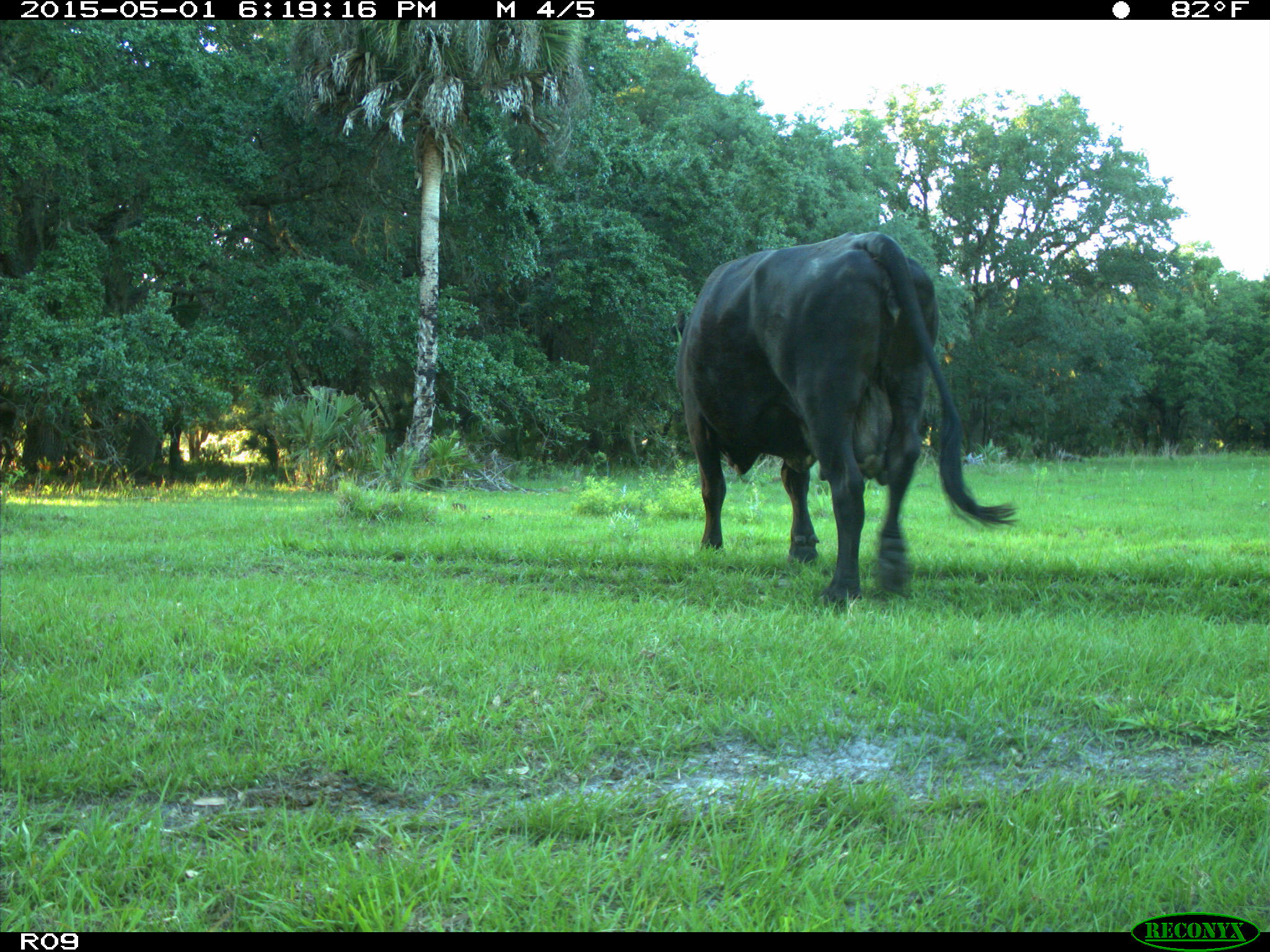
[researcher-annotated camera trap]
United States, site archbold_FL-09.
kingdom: Animalia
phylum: Chordata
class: Mammalia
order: Artiodactyla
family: Bovidae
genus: Bos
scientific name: Bos taurus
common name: domestic cow